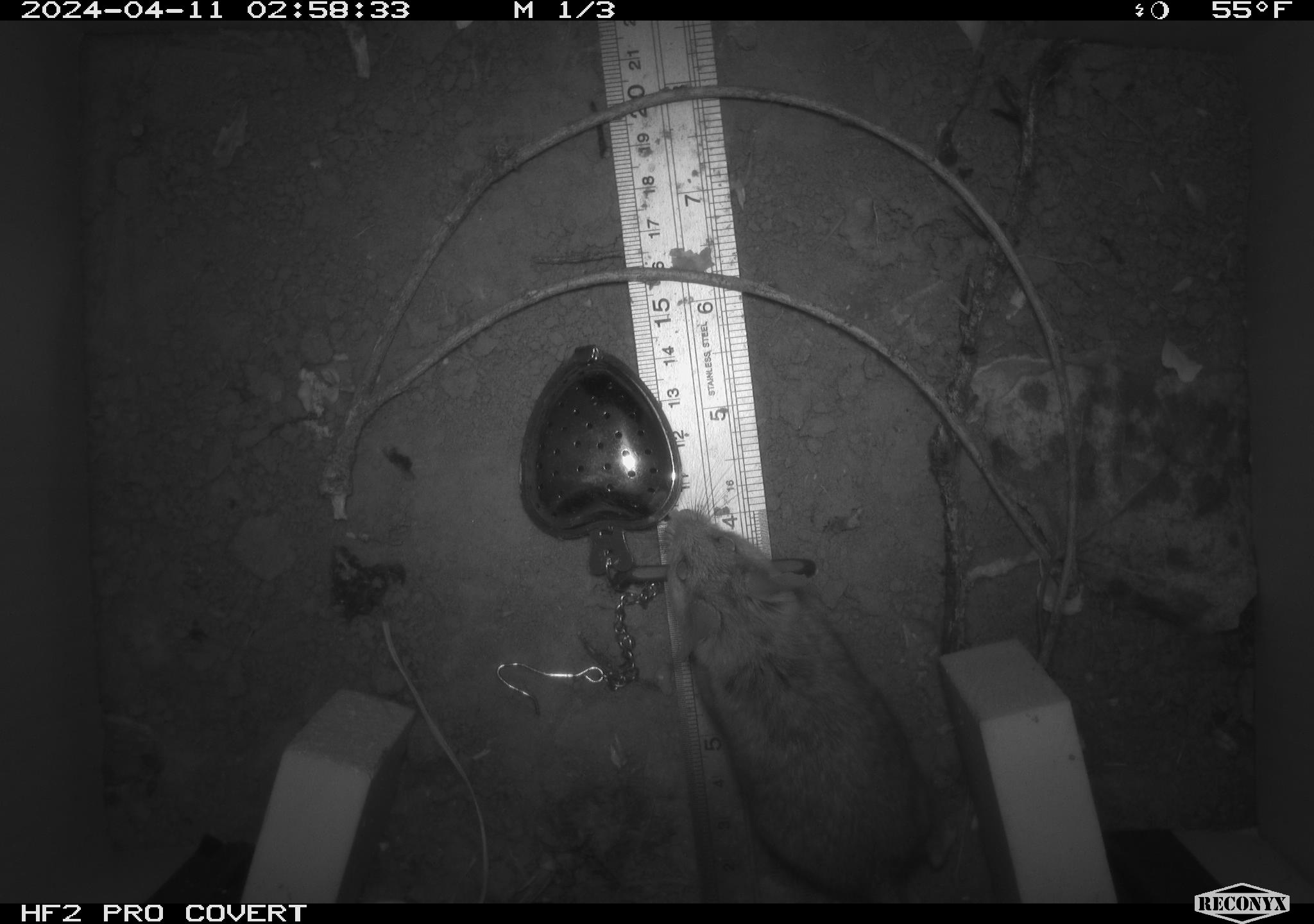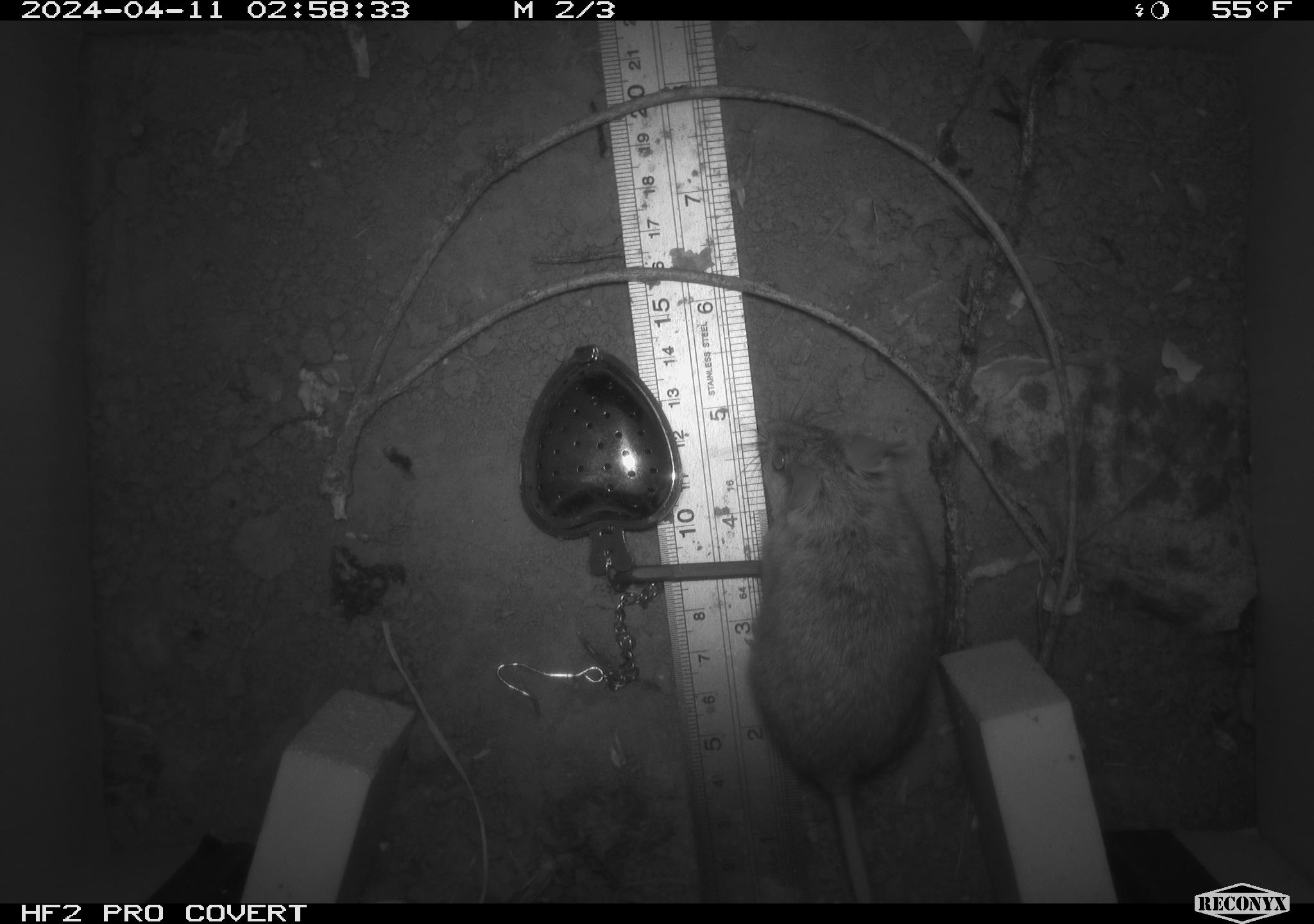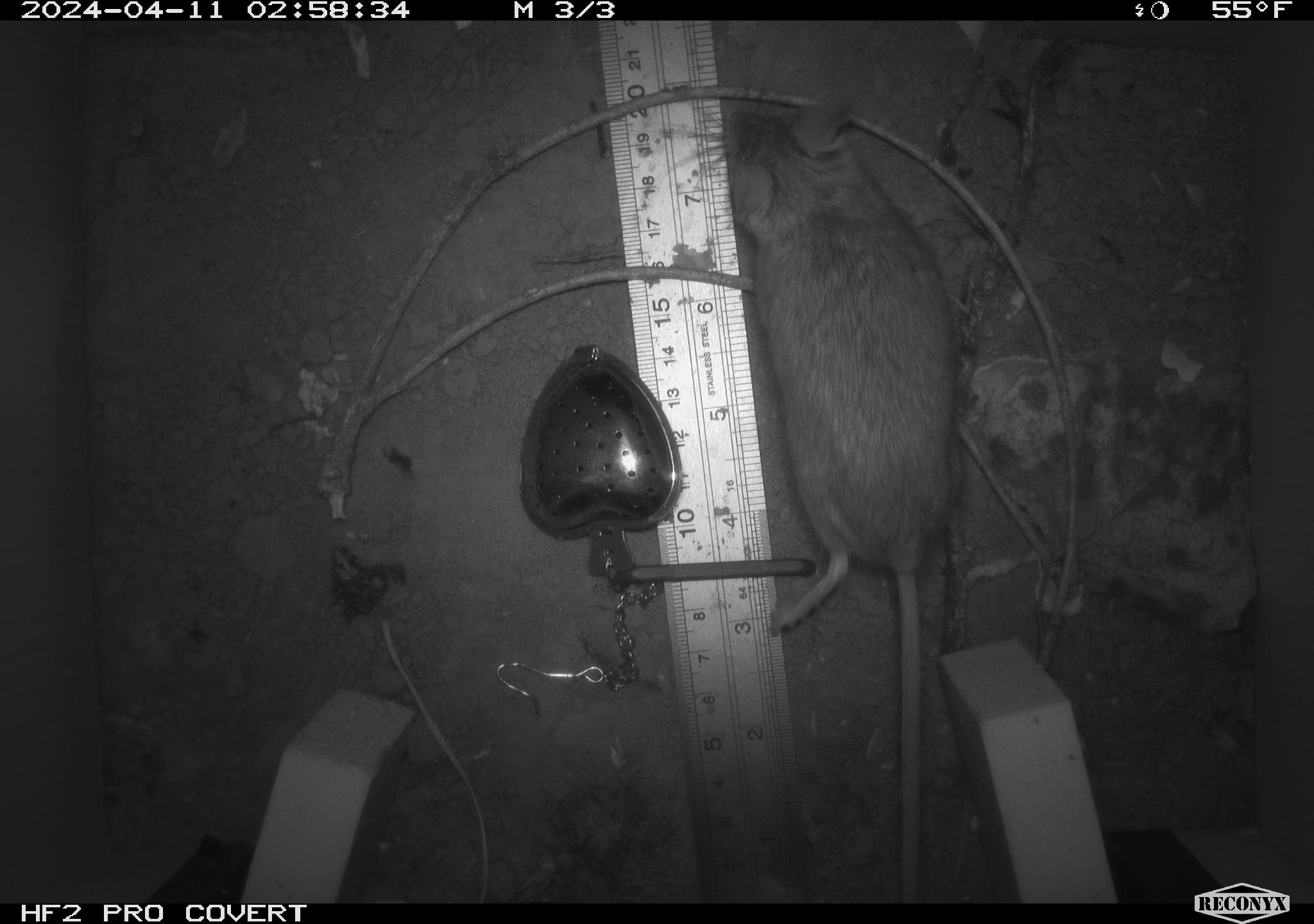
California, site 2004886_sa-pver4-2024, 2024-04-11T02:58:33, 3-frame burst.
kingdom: Animalia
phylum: Chordata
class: Mammalia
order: Rodentia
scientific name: Rodentia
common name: mouse species